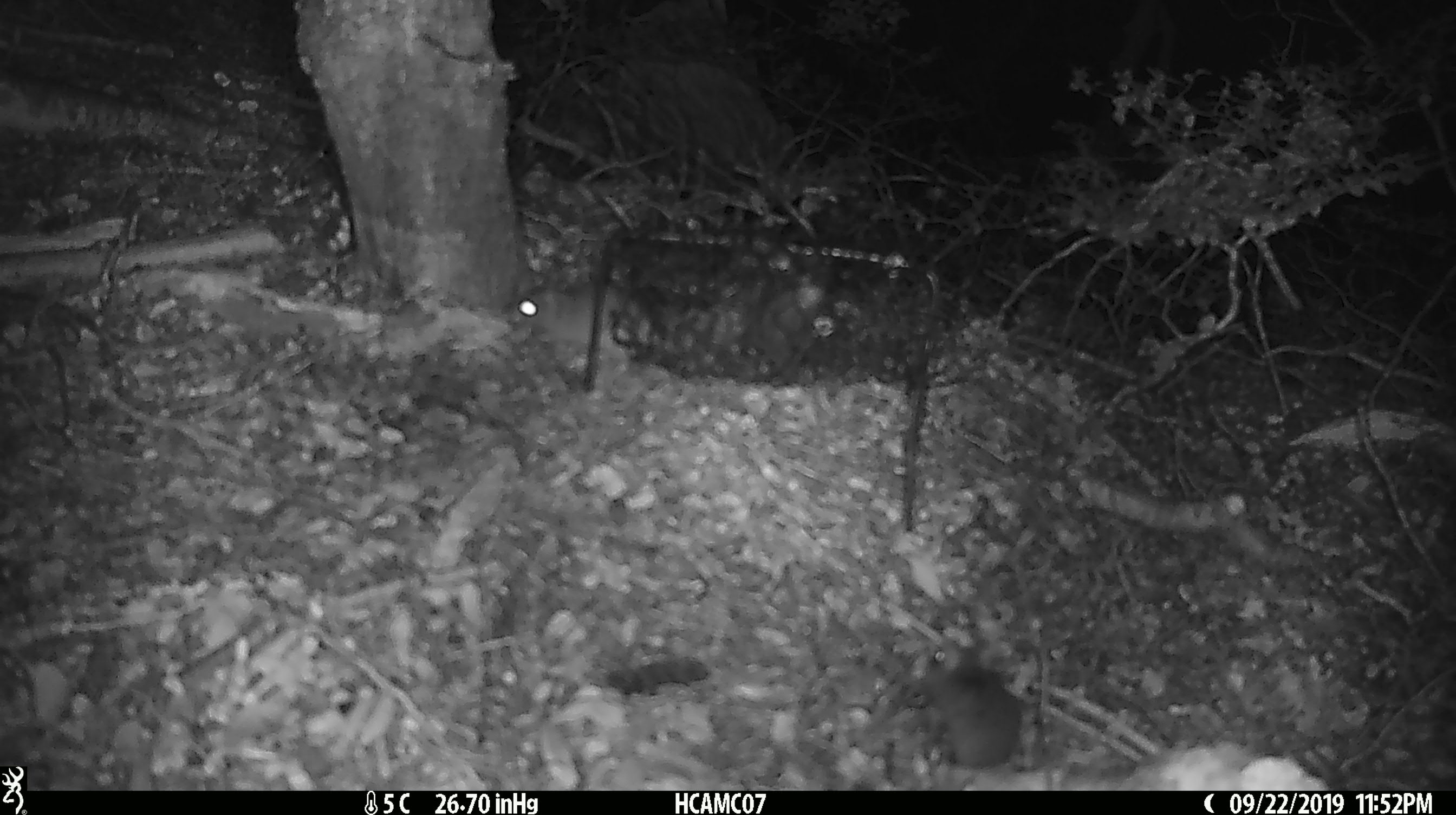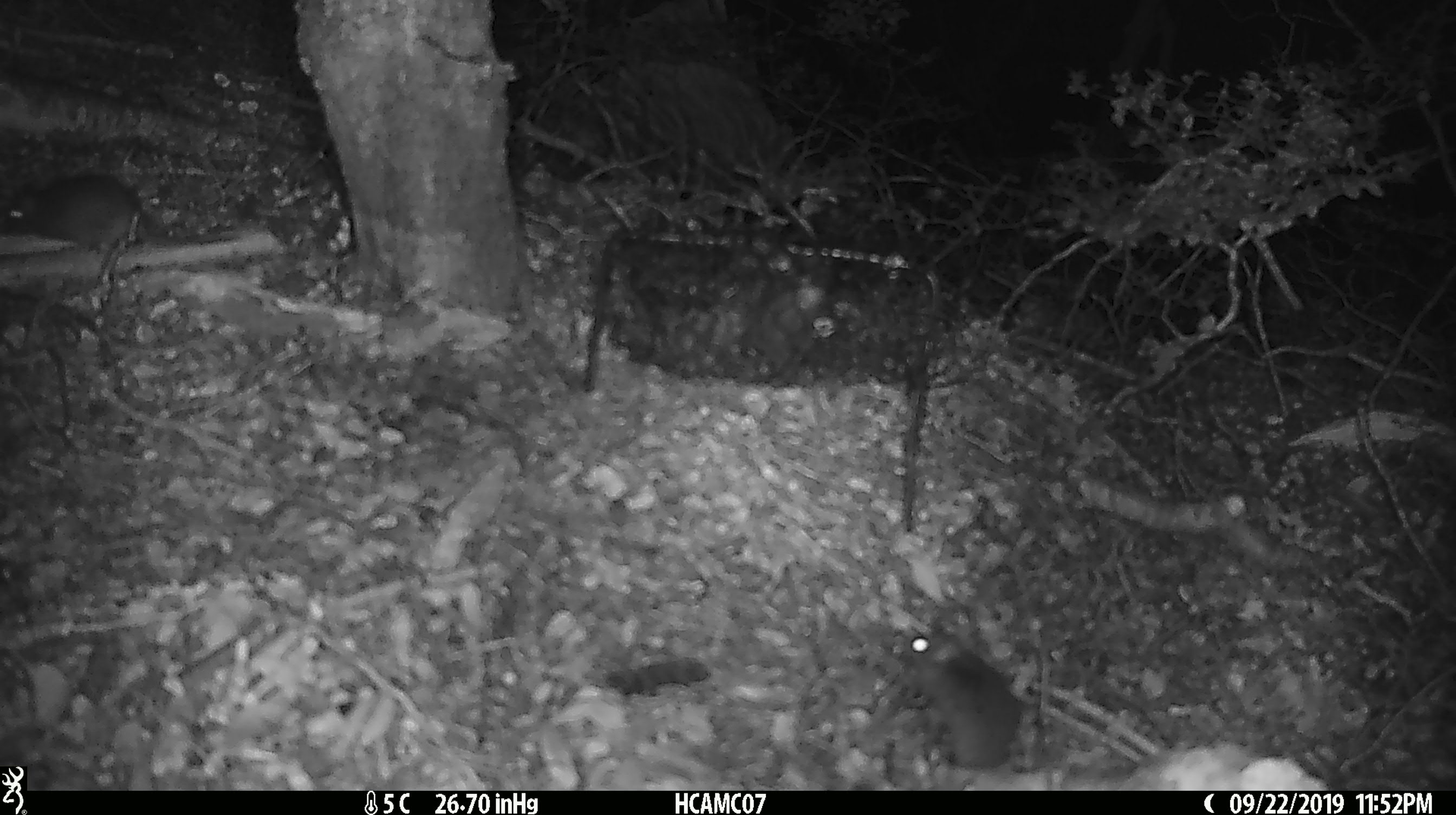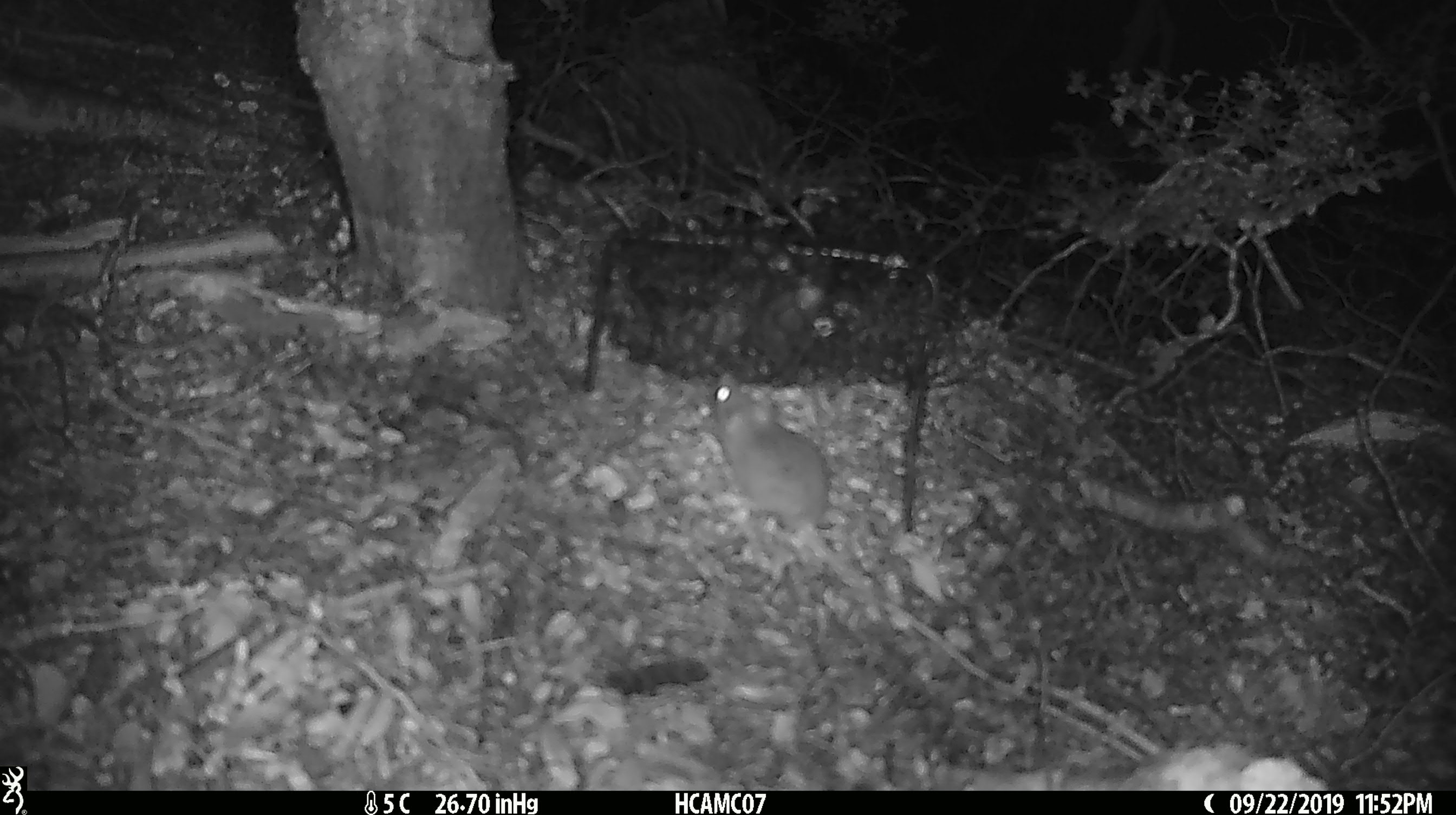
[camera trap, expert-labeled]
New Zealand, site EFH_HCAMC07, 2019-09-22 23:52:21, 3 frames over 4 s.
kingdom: Animalia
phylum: Chordata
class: Mammalia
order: Rodentia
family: Muridae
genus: Mus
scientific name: Mus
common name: mouse